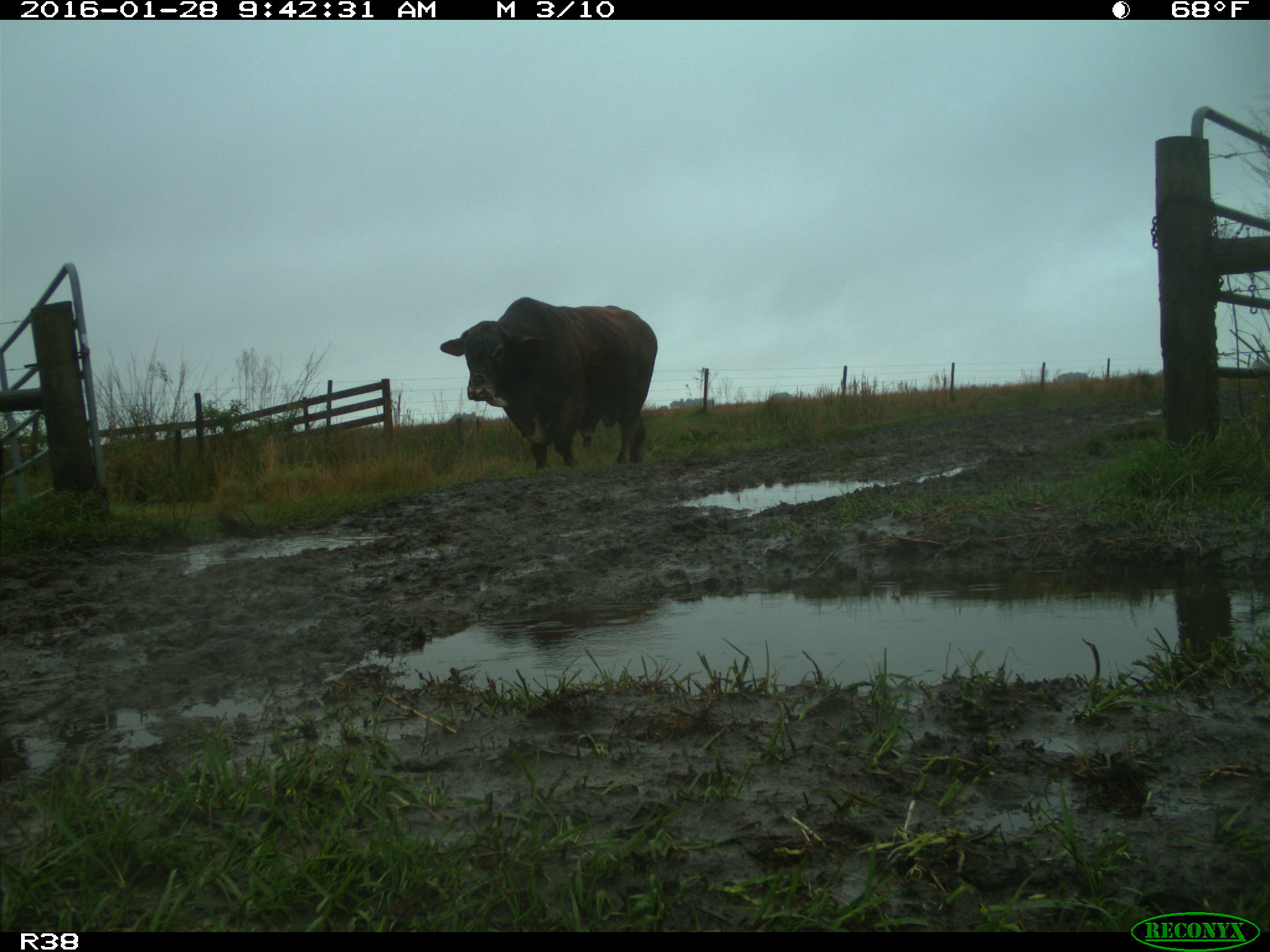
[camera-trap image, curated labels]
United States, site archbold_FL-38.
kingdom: Animalia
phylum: Chordata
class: Mammalia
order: Artiodactyla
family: Bovidae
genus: Bos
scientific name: Bos taurus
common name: domestic cow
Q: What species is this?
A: Bos taurus (domestic cow).